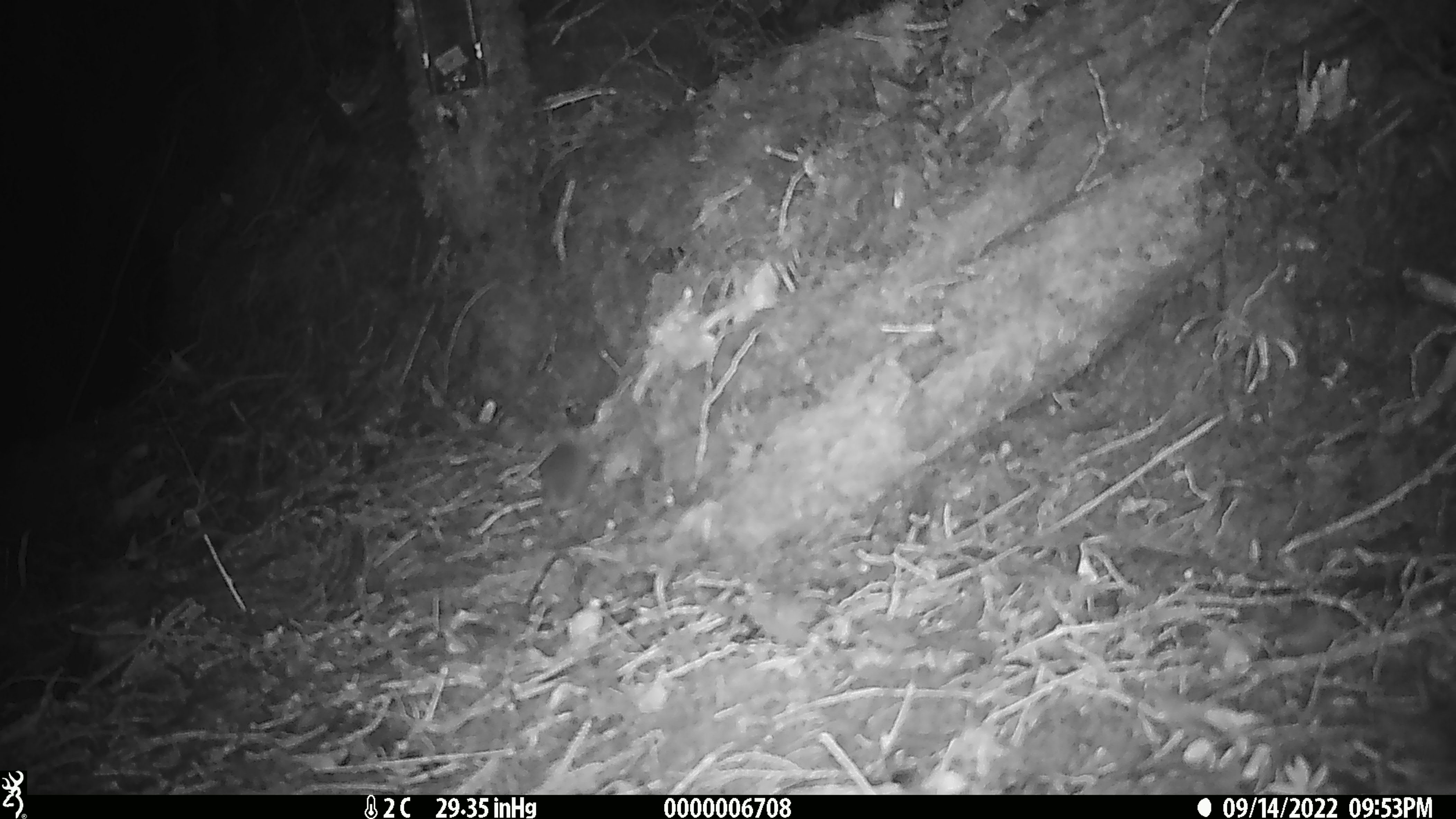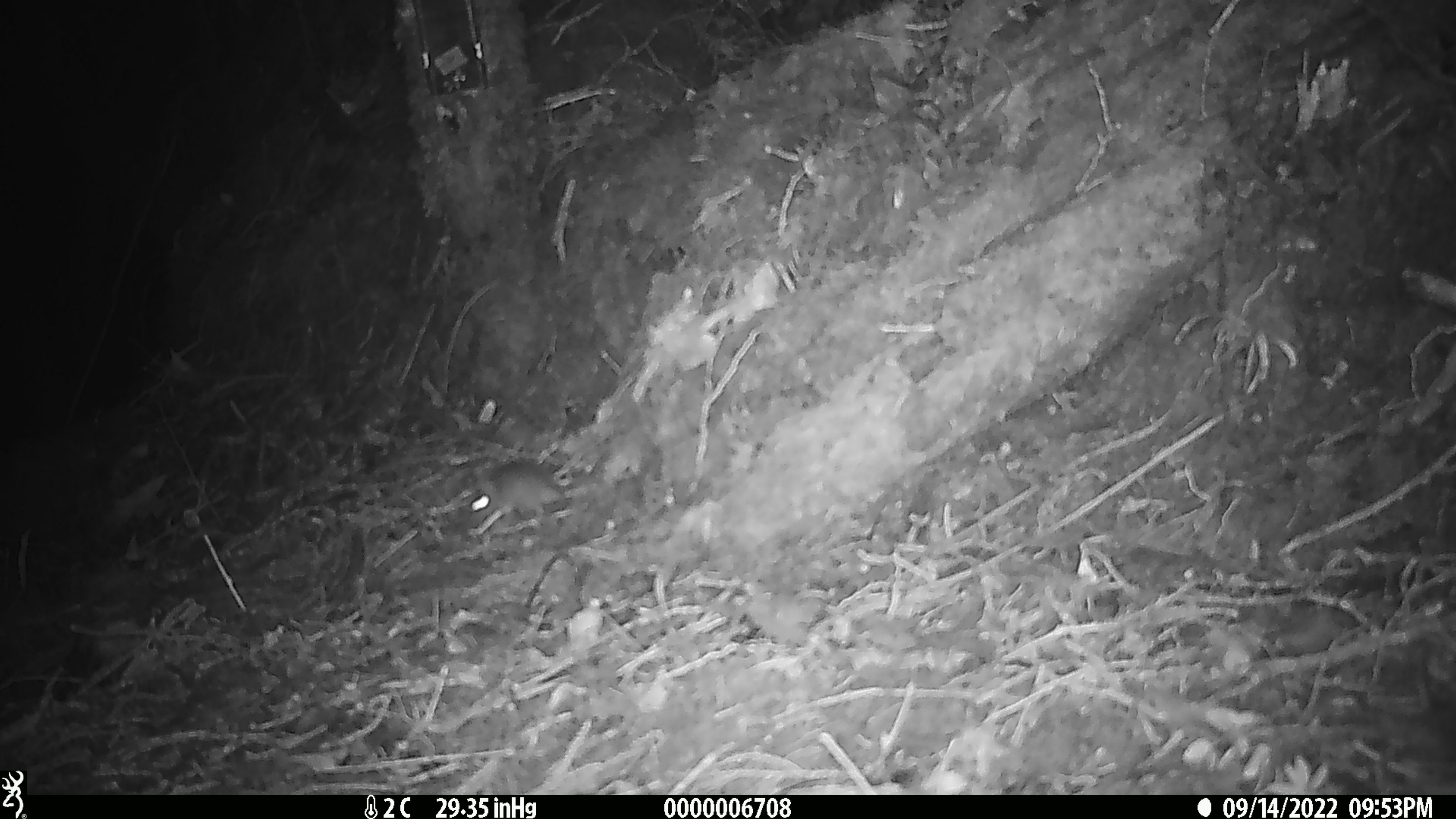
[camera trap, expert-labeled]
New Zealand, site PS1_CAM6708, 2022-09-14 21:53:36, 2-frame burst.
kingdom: Animalia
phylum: Chordata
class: Mammalia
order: Rodentia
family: Muridae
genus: Mus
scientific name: Mus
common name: mouse